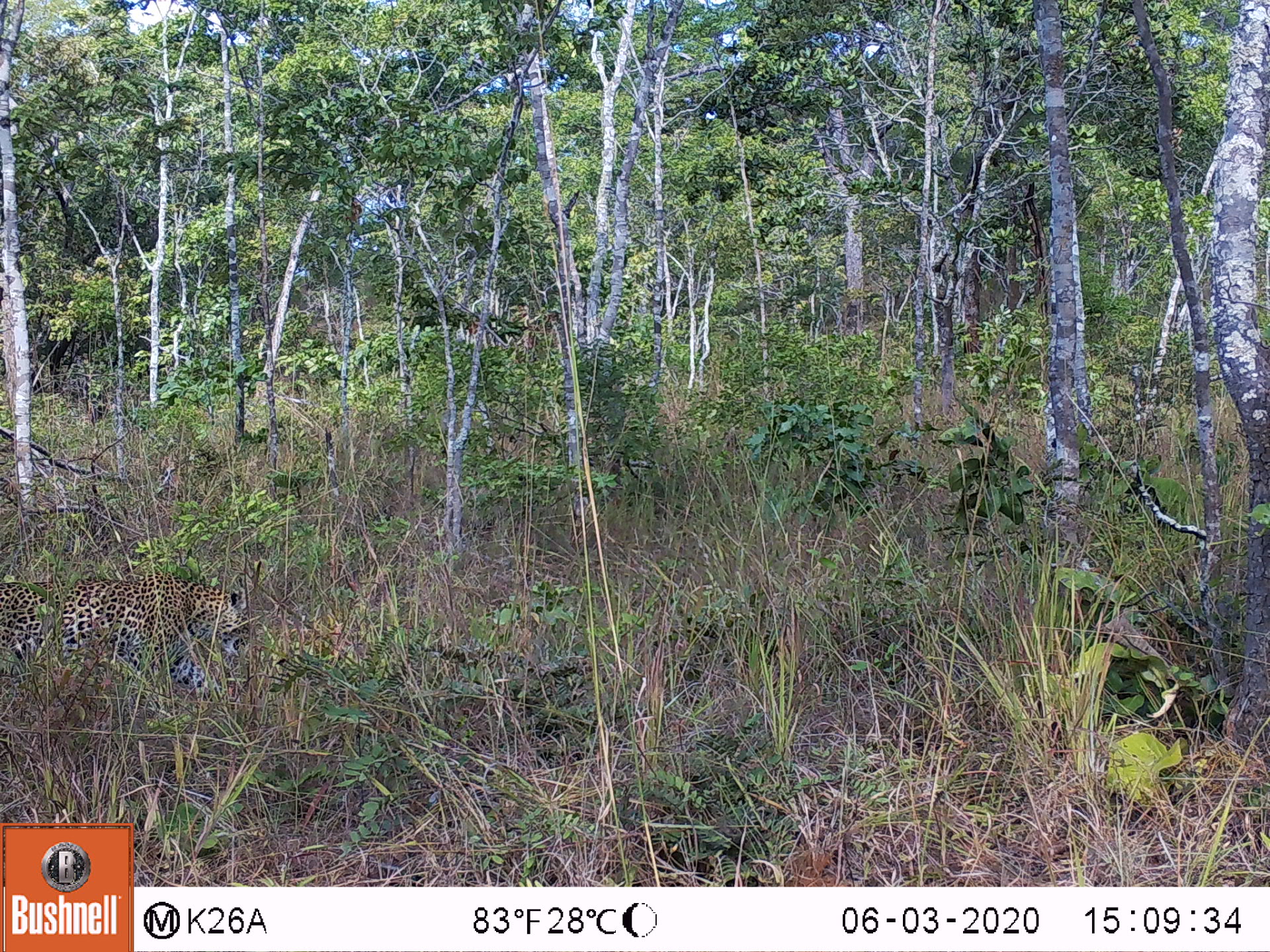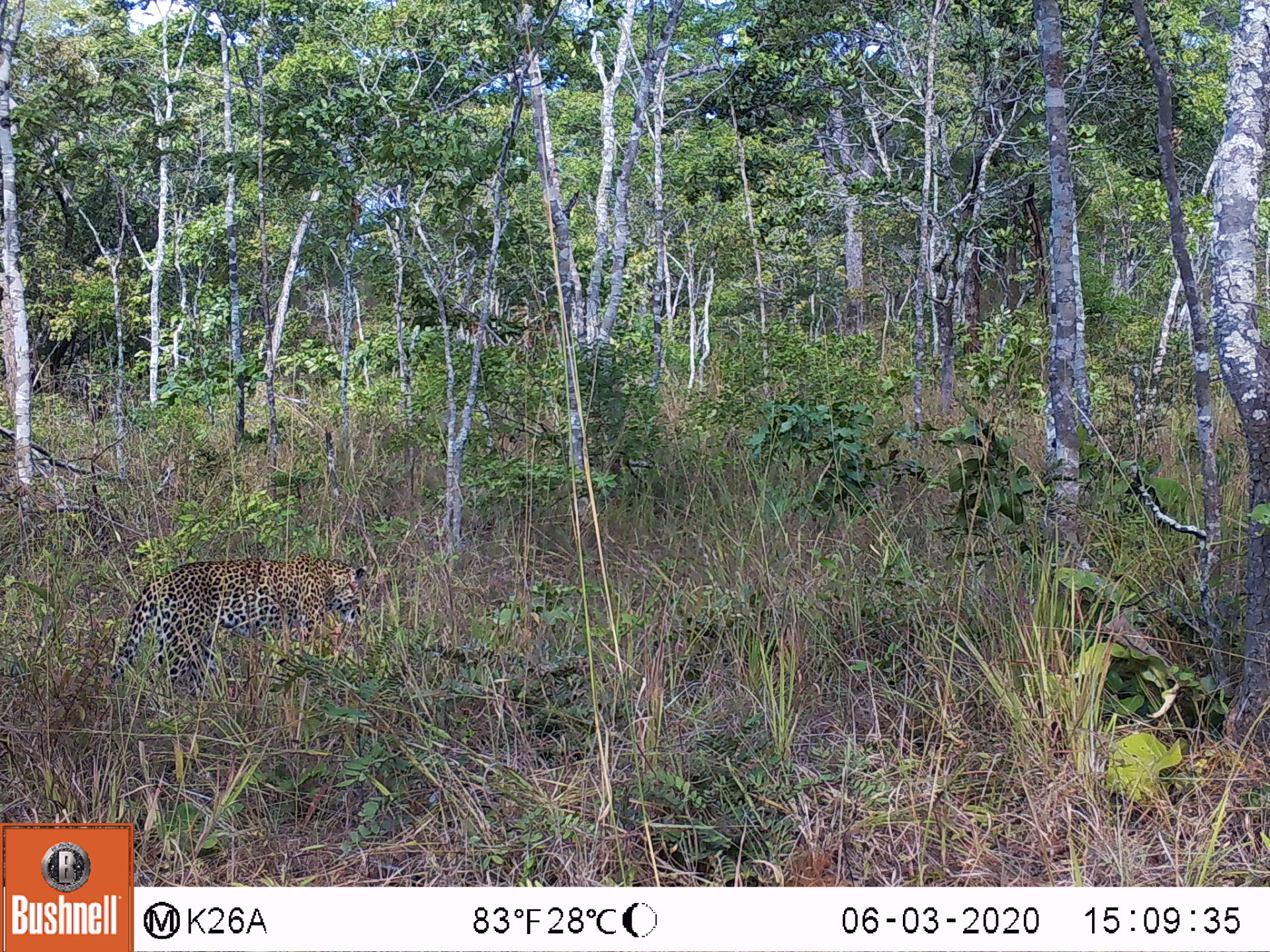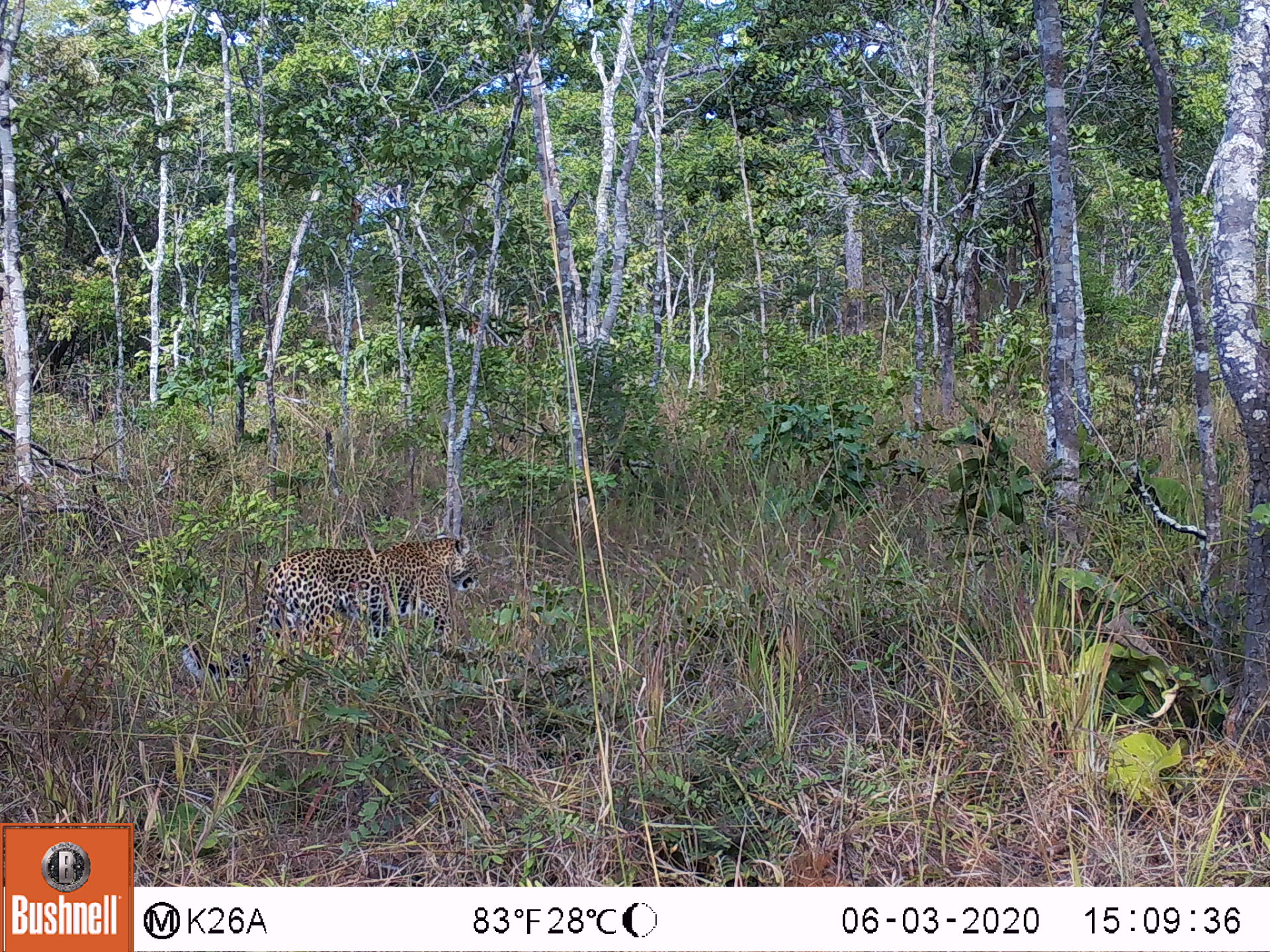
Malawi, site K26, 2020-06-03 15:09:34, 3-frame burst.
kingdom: Animalia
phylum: Chordata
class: Mammalia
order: Carnivora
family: Felidae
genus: Panthera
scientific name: Panthera pardus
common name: leopard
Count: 1.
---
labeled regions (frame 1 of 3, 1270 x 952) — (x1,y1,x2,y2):
leopard: (2,570,260,715)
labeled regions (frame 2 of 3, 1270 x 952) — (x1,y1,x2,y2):
leopard: (107,553,369,718)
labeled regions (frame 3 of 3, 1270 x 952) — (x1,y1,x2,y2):
leopard: (181,531,481,684)